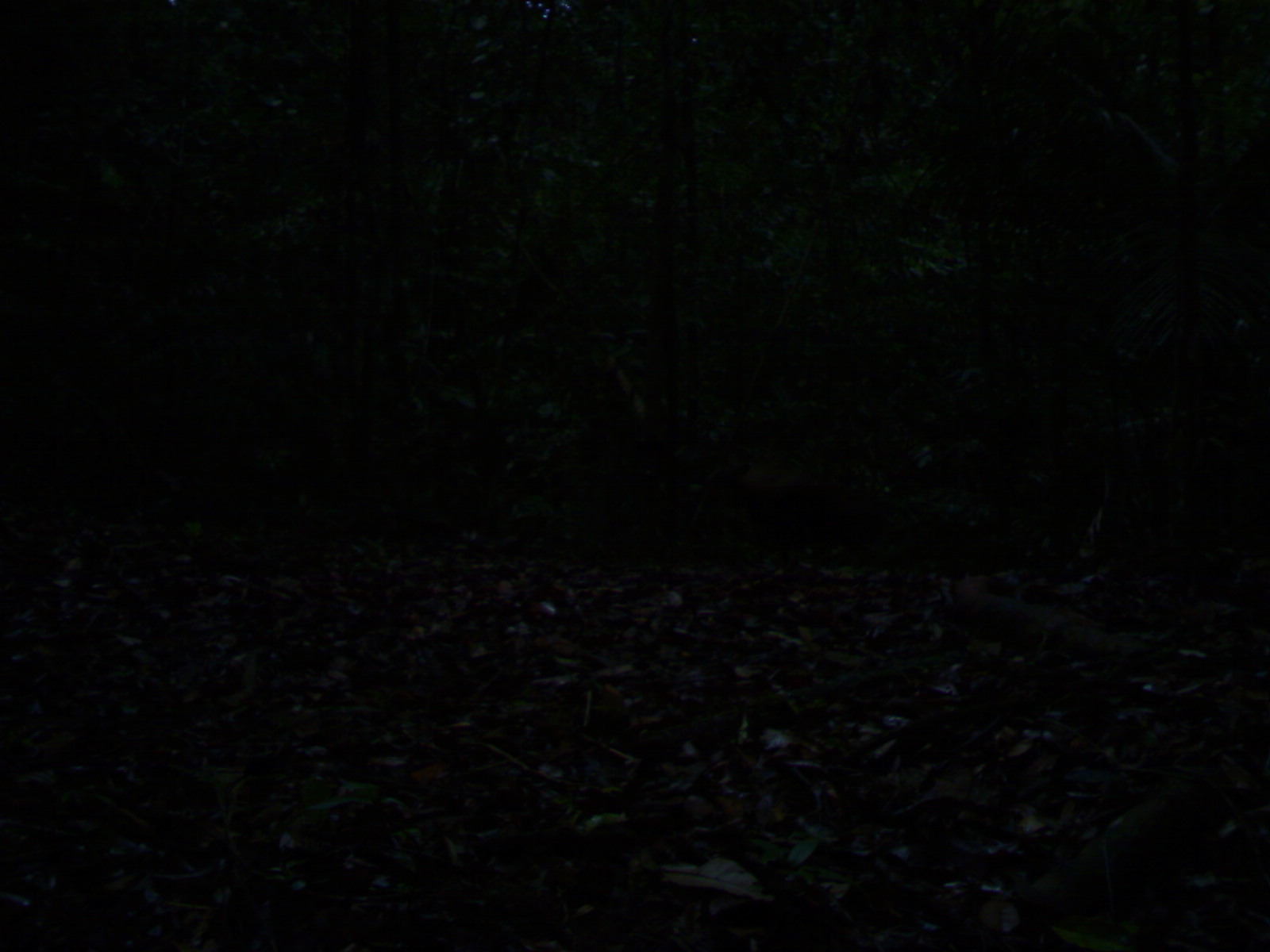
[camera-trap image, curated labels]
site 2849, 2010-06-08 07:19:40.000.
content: unidentified animal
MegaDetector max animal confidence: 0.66